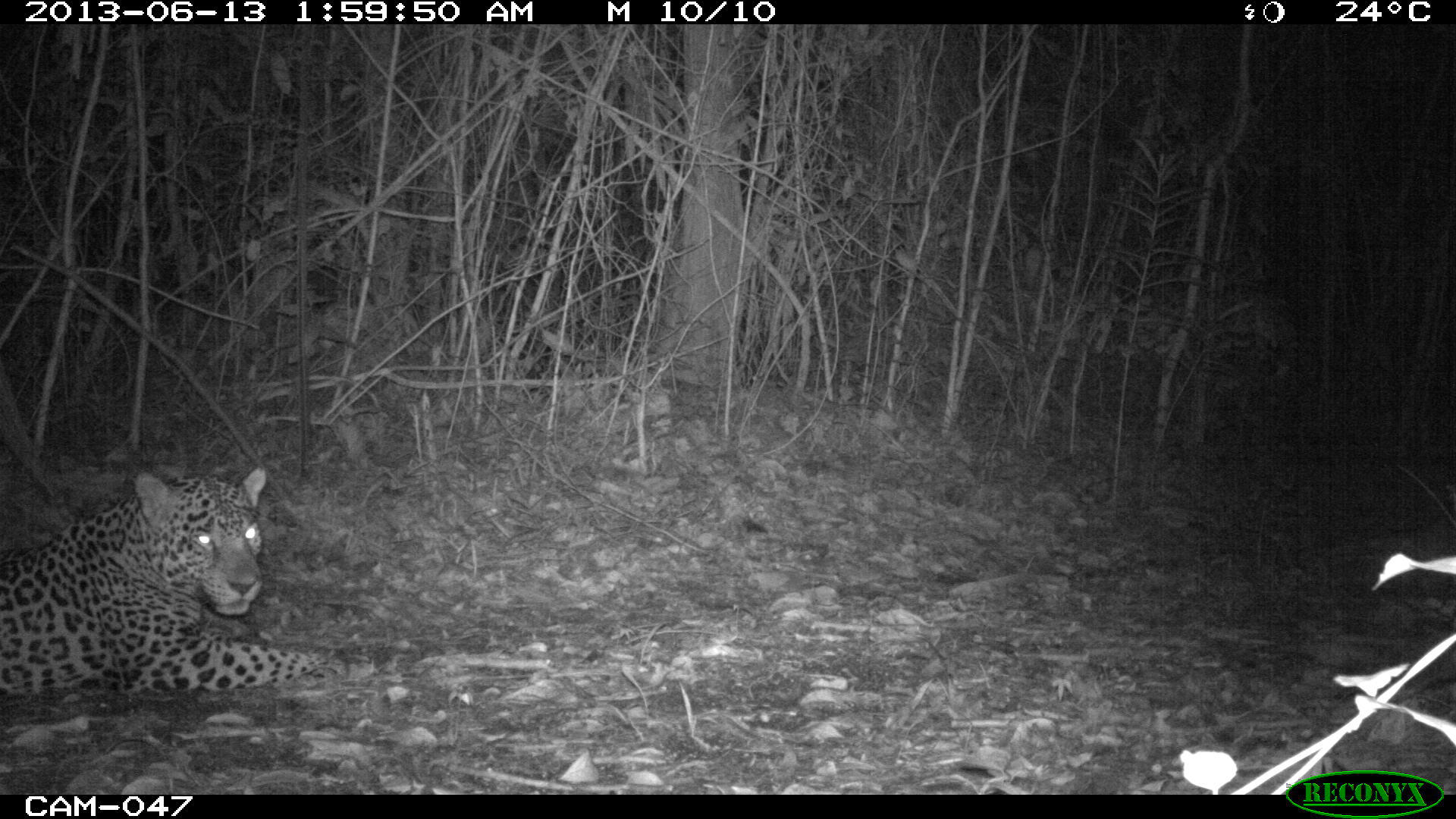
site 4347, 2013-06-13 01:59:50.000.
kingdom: Animalia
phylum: Chordata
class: Mammalia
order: Carnivora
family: Felidae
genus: Panthera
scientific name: Panthera onca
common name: jaguar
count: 1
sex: male